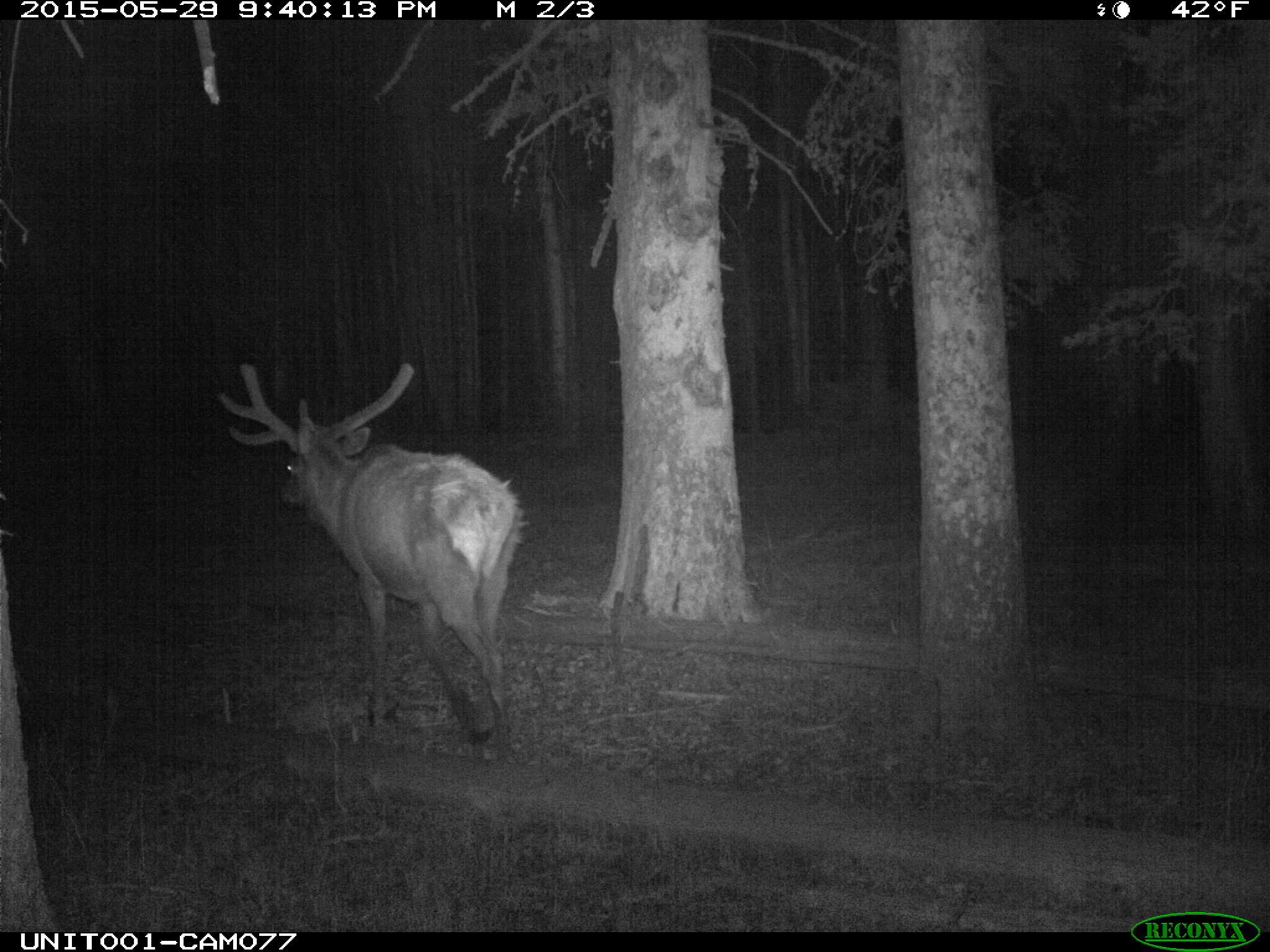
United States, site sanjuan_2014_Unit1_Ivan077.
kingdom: Animalia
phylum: Chordata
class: Mammalia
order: Artiodactyla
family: Cervidae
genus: Cervus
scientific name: Cervus elaphus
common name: red deer